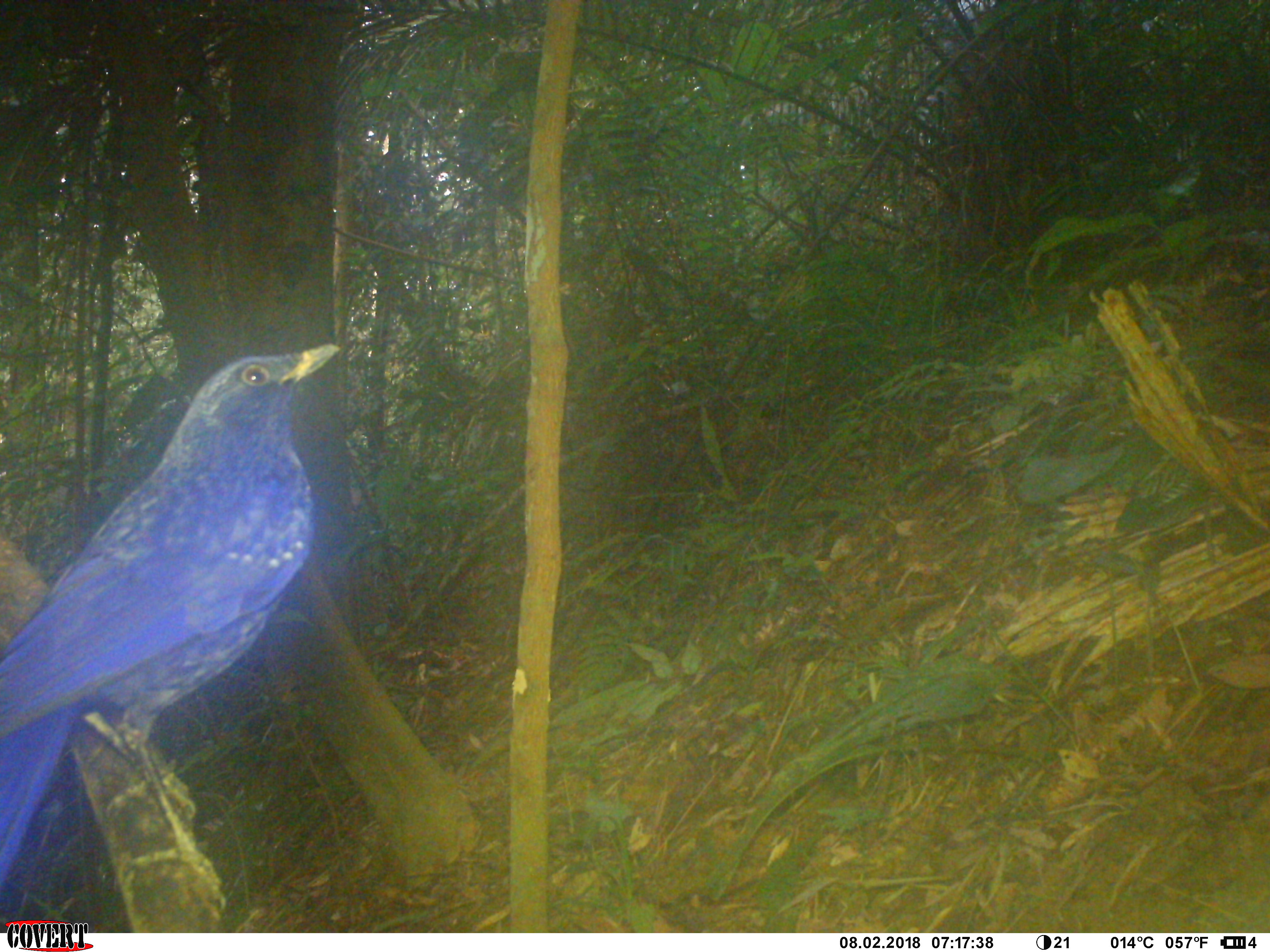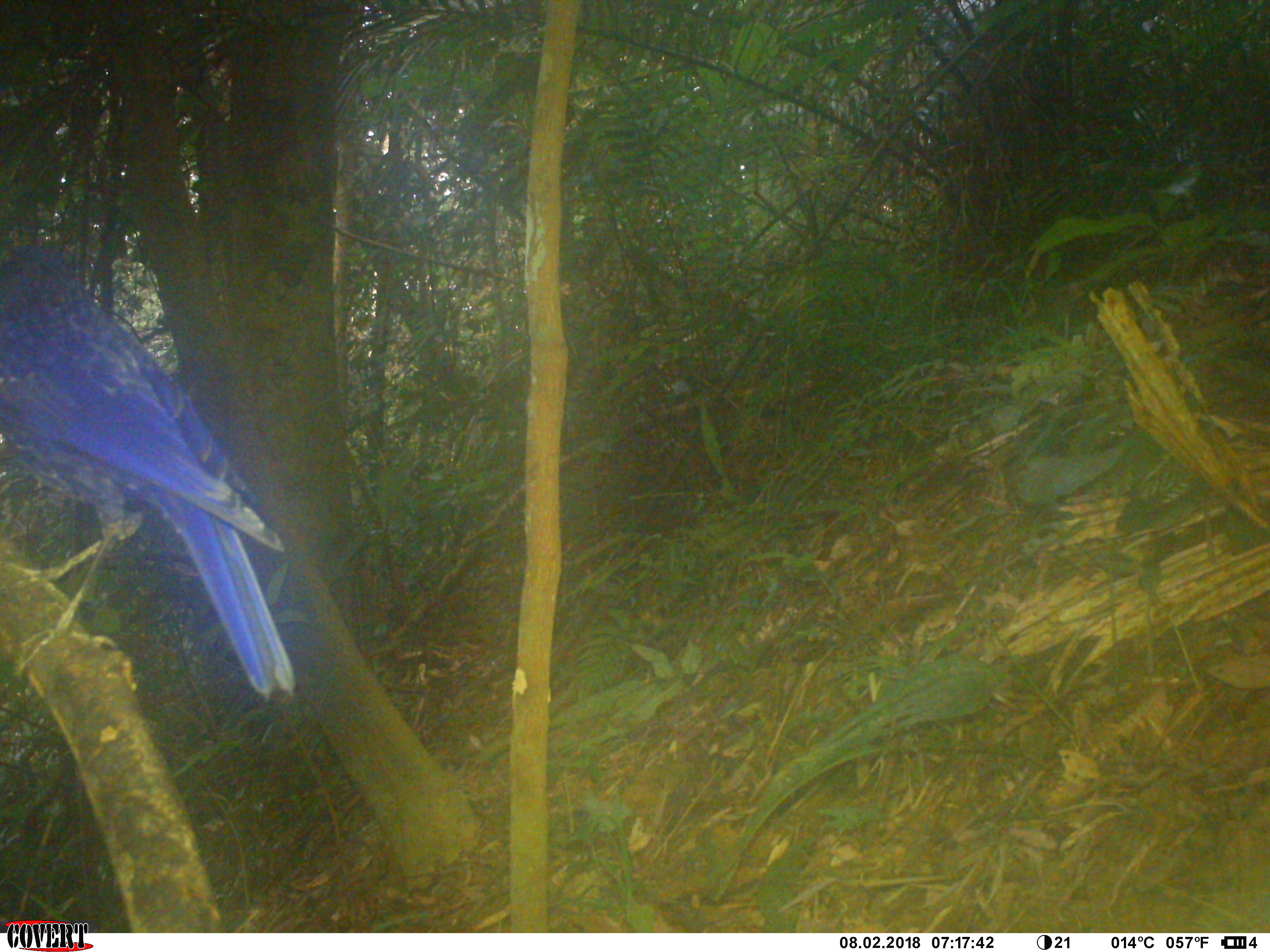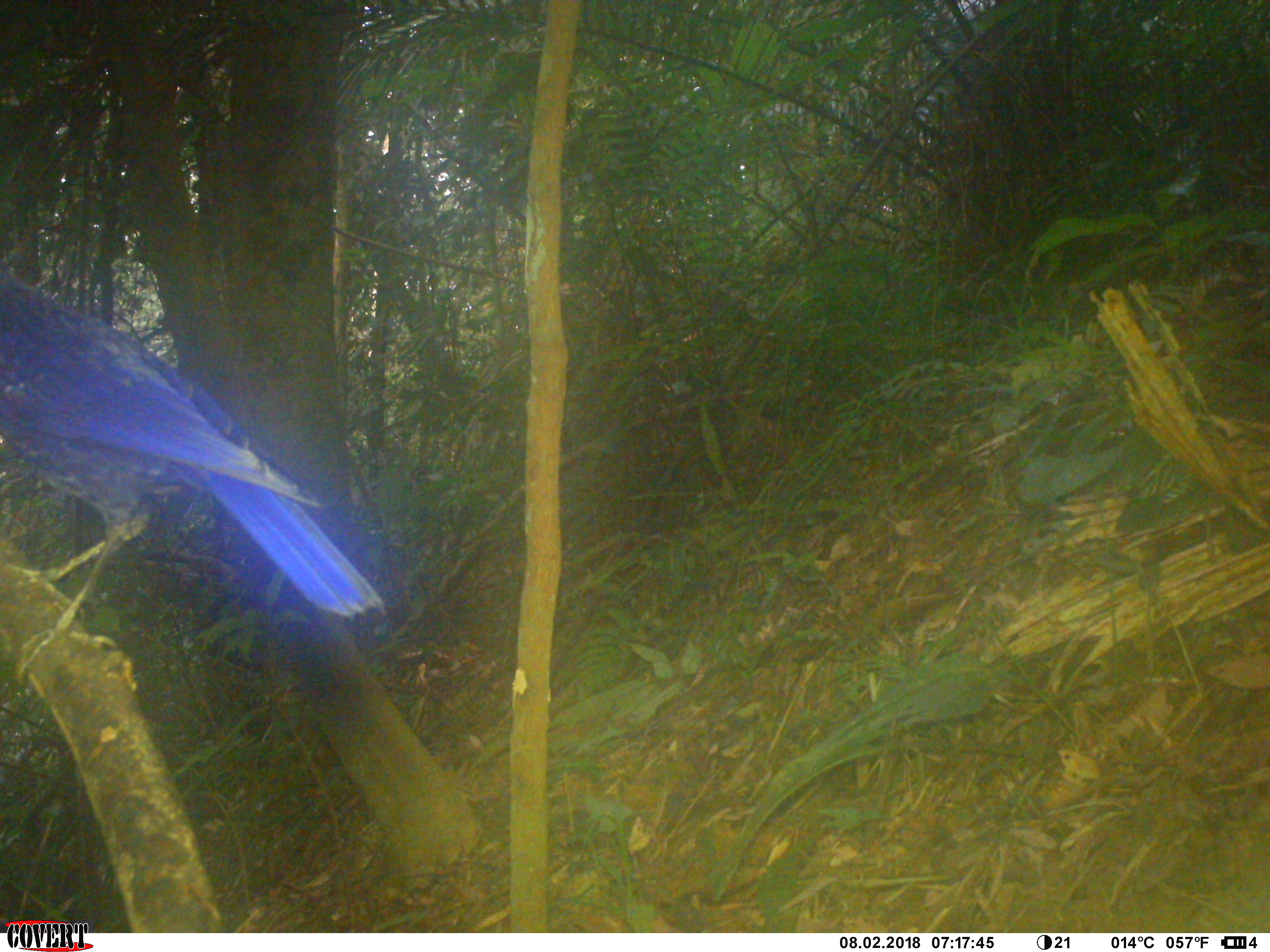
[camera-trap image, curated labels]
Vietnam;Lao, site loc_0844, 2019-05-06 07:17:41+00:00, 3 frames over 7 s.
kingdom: Animalia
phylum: Chordata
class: Aves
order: Passeriformes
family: Muscicapidae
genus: Myophonus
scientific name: Myophonus caeruleus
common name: blue whistling thrush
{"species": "blue whistling thrush (Myophonus caeruleus)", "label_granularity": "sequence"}